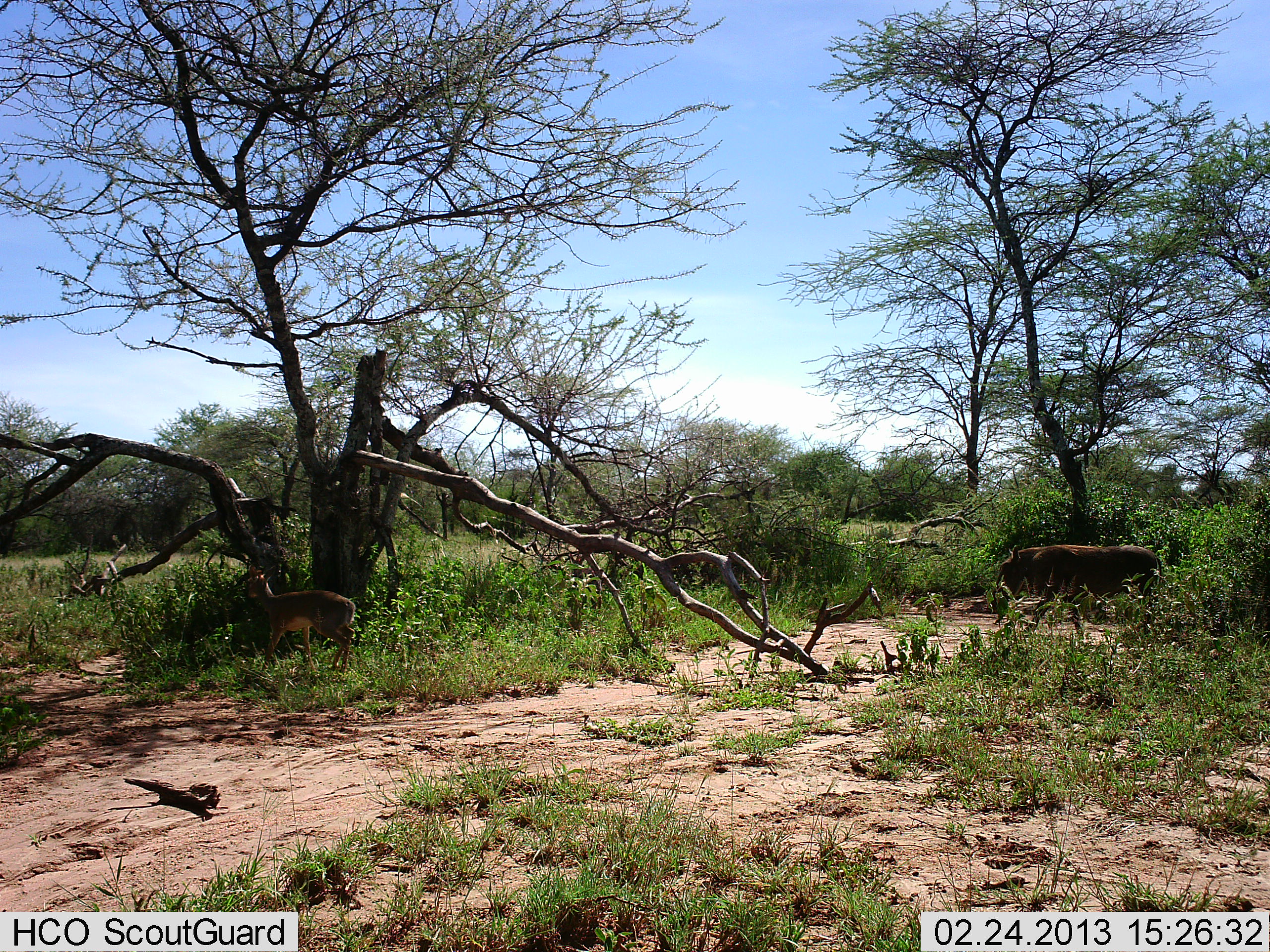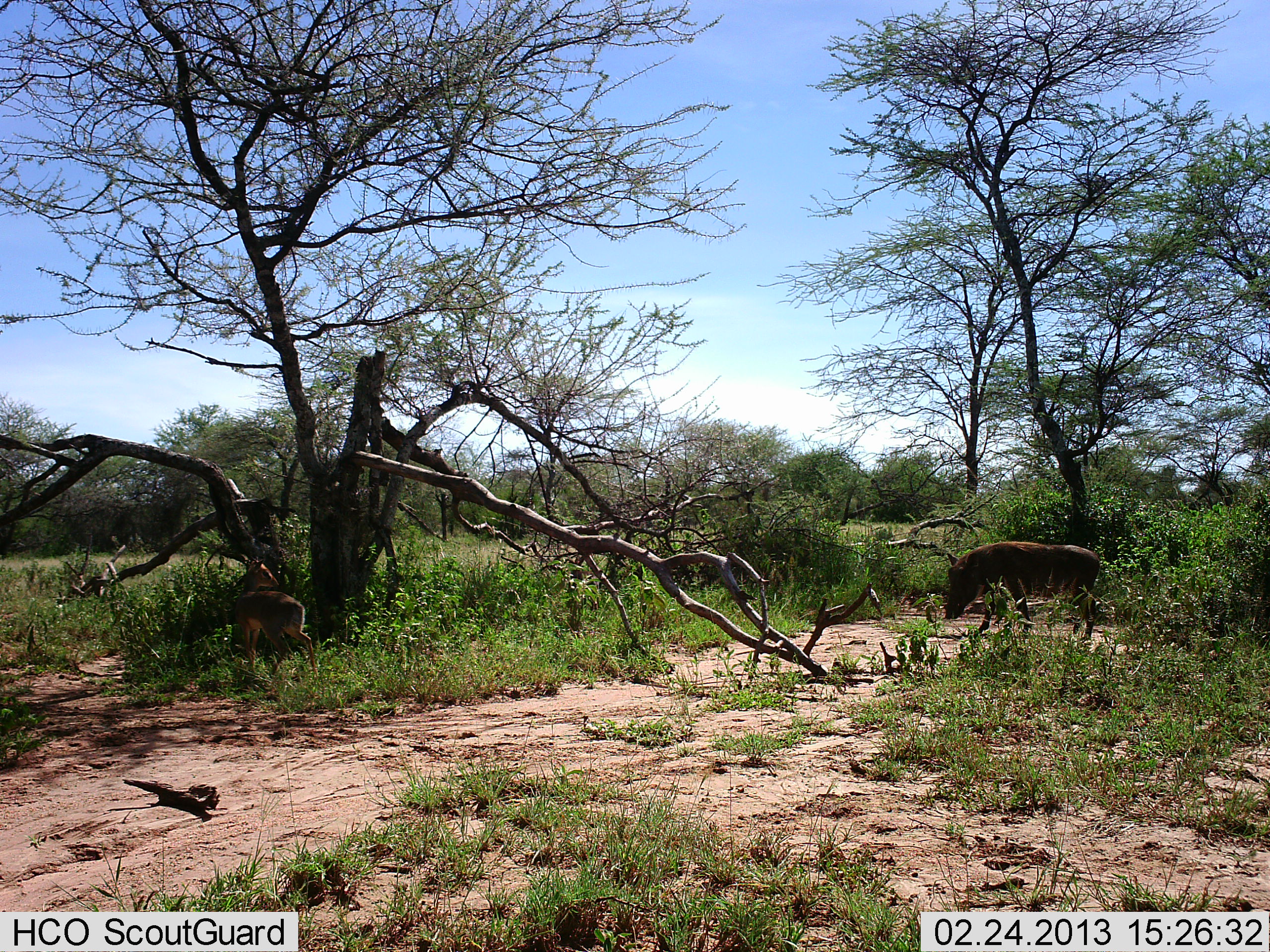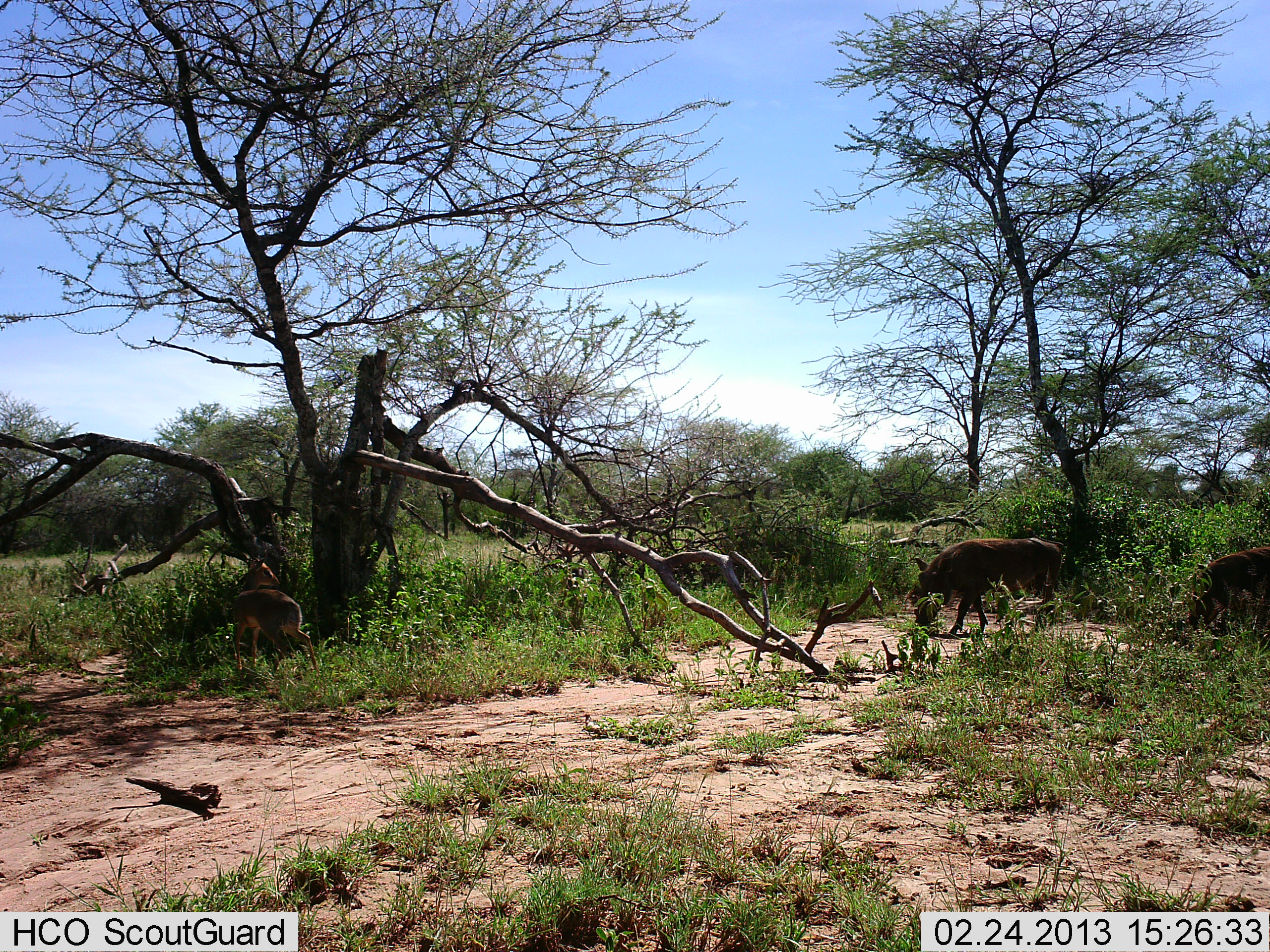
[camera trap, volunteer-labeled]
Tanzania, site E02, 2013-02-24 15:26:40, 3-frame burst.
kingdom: Animalia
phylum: Chordata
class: Mammalia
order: Artiodactyla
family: Bovidae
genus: Madoqua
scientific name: Madoqua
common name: dikdik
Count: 1.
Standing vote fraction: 86%.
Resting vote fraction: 0%.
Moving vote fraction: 7%.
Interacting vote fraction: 0%.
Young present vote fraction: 0%.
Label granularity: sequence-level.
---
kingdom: Animalia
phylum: Chordata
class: Mammalia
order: Artiodactyla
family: Suidae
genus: Phacochoerus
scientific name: Phacochoerus africanus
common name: warthog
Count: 2.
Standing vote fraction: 6%.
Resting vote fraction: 0%.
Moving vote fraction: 100%.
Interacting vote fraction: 0%.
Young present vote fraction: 0%.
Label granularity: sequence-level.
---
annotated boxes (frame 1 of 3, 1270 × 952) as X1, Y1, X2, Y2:
animal: 991, 544, 1162, 641; 242, 560, 362, 684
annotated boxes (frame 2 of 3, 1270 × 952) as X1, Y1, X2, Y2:
animal: 940, 540, 1102, 645; 227, 554, 322, 684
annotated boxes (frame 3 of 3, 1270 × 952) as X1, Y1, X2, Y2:
animal: 908, 528, 1065, 629; 228, 559, 319, 678; 1181, 544, 1270, 641